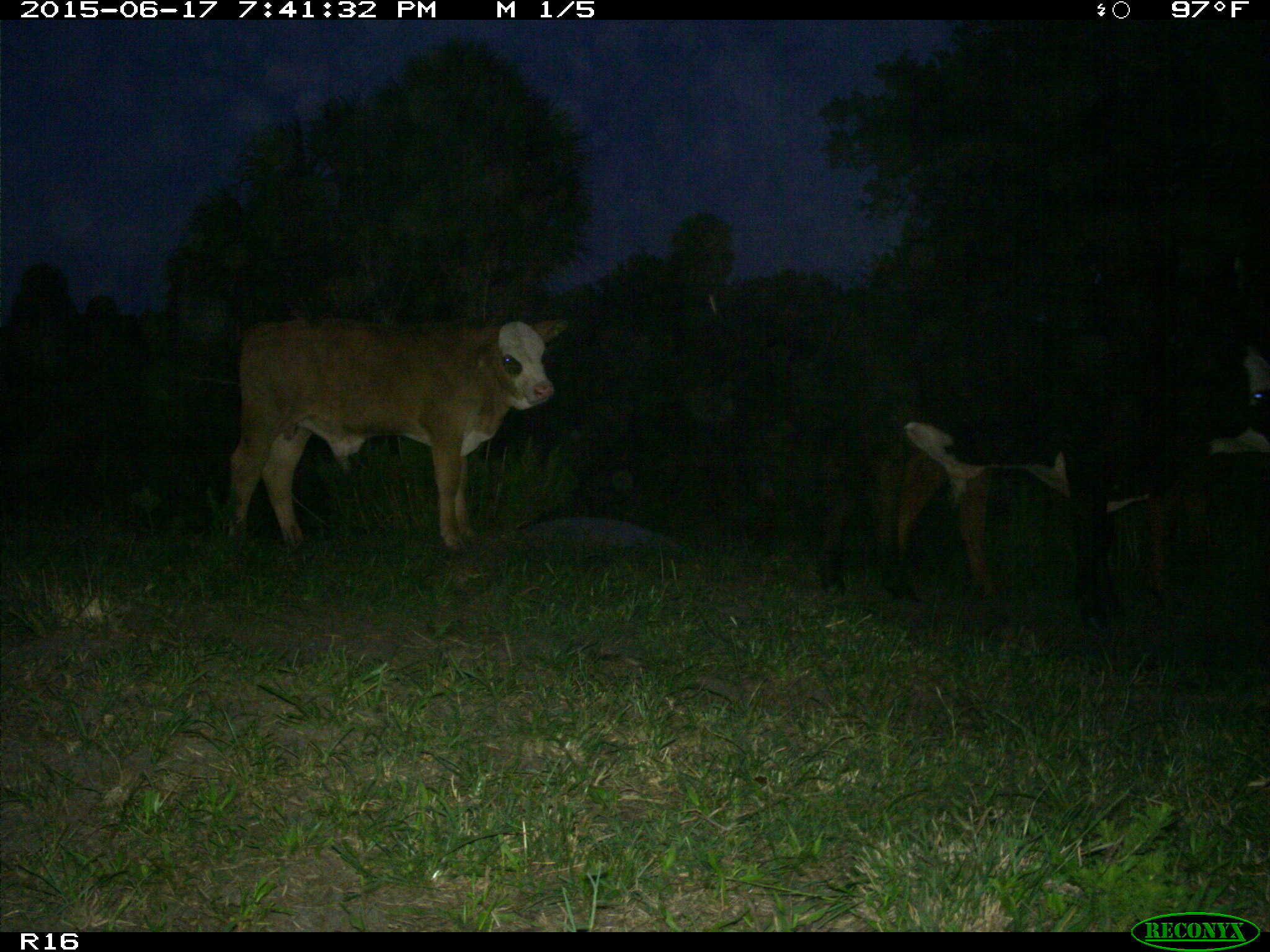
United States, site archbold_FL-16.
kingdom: Animalia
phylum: Chordata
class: Mammalia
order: Artiodactyla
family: Bovidae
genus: Bos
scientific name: Bos taurus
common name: domestic cow